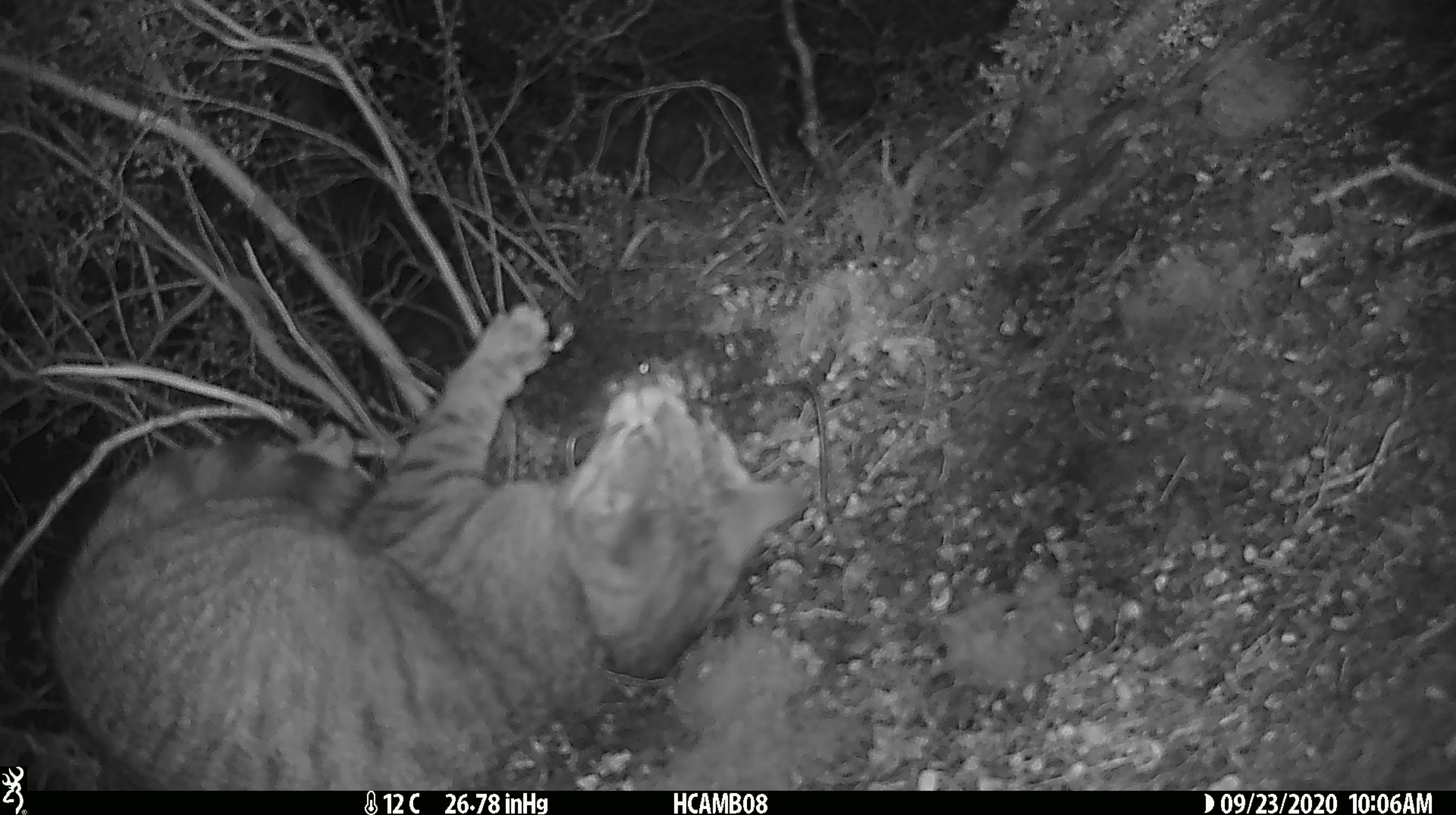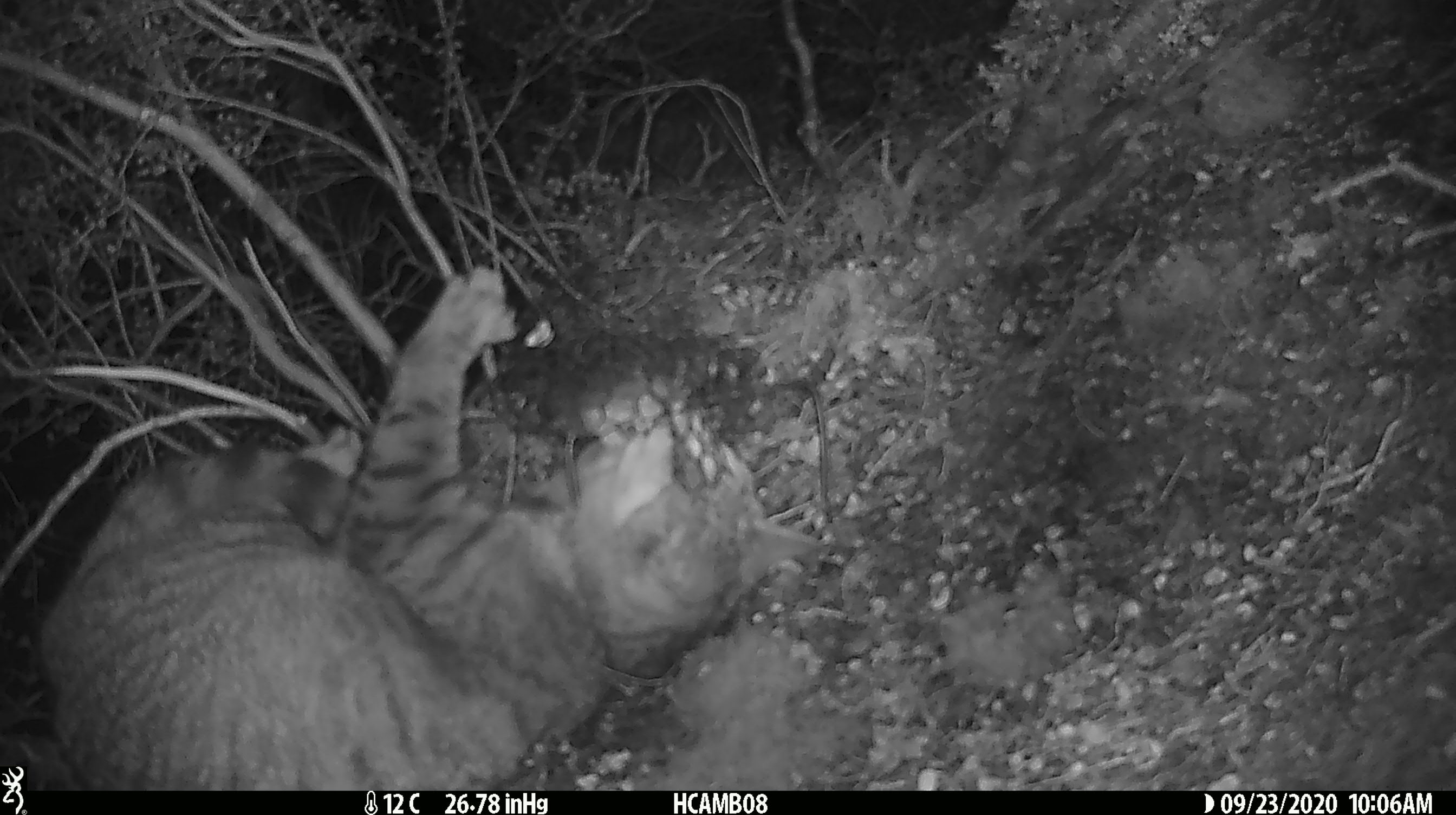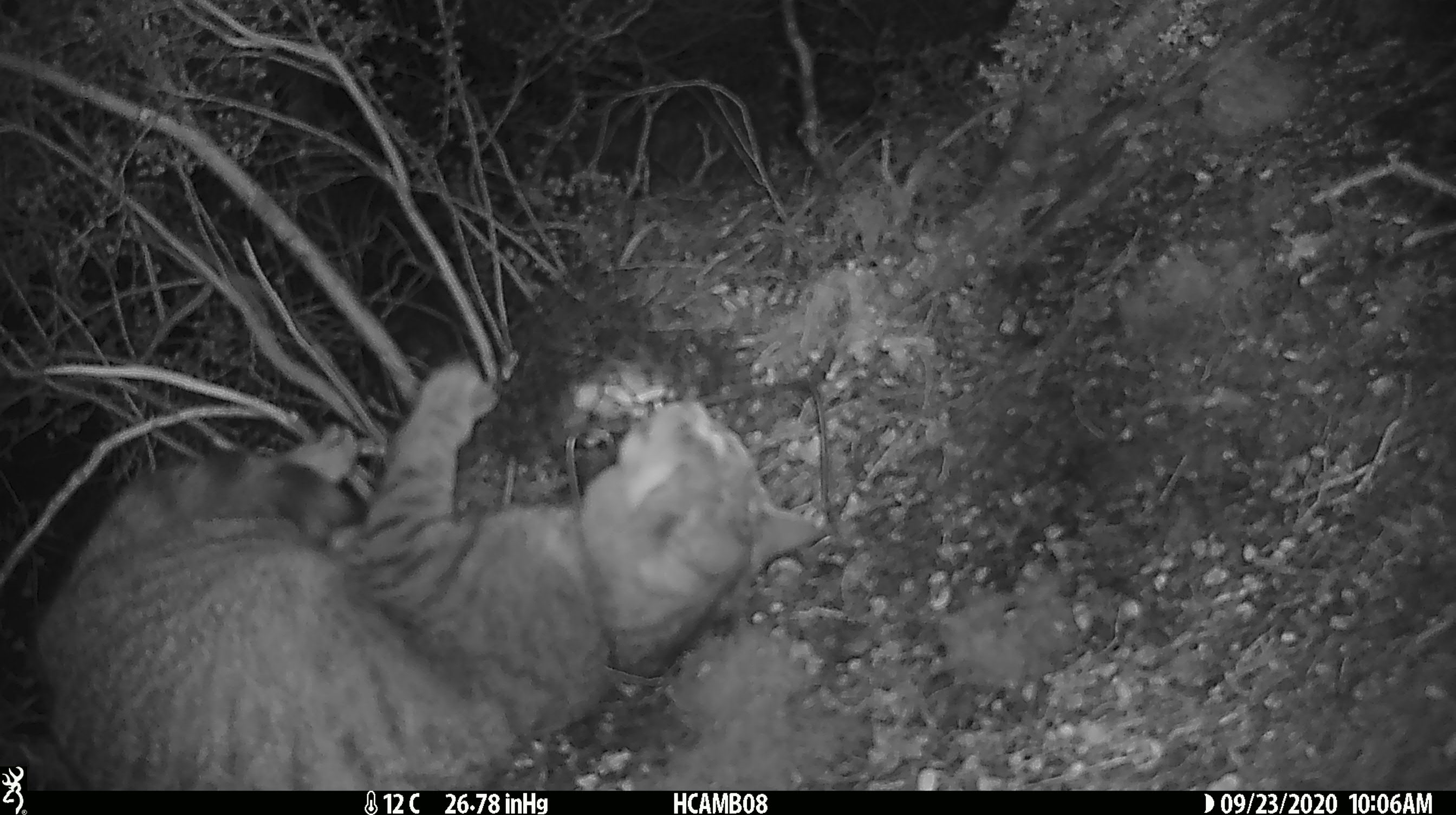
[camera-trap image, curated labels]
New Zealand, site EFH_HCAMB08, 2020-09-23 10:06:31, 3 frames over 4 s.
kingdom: Animalia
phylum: Chordata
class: Mammalia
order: Carnivora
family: Felidae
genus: Felis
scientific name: Felis catus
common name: domestic cat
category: cat